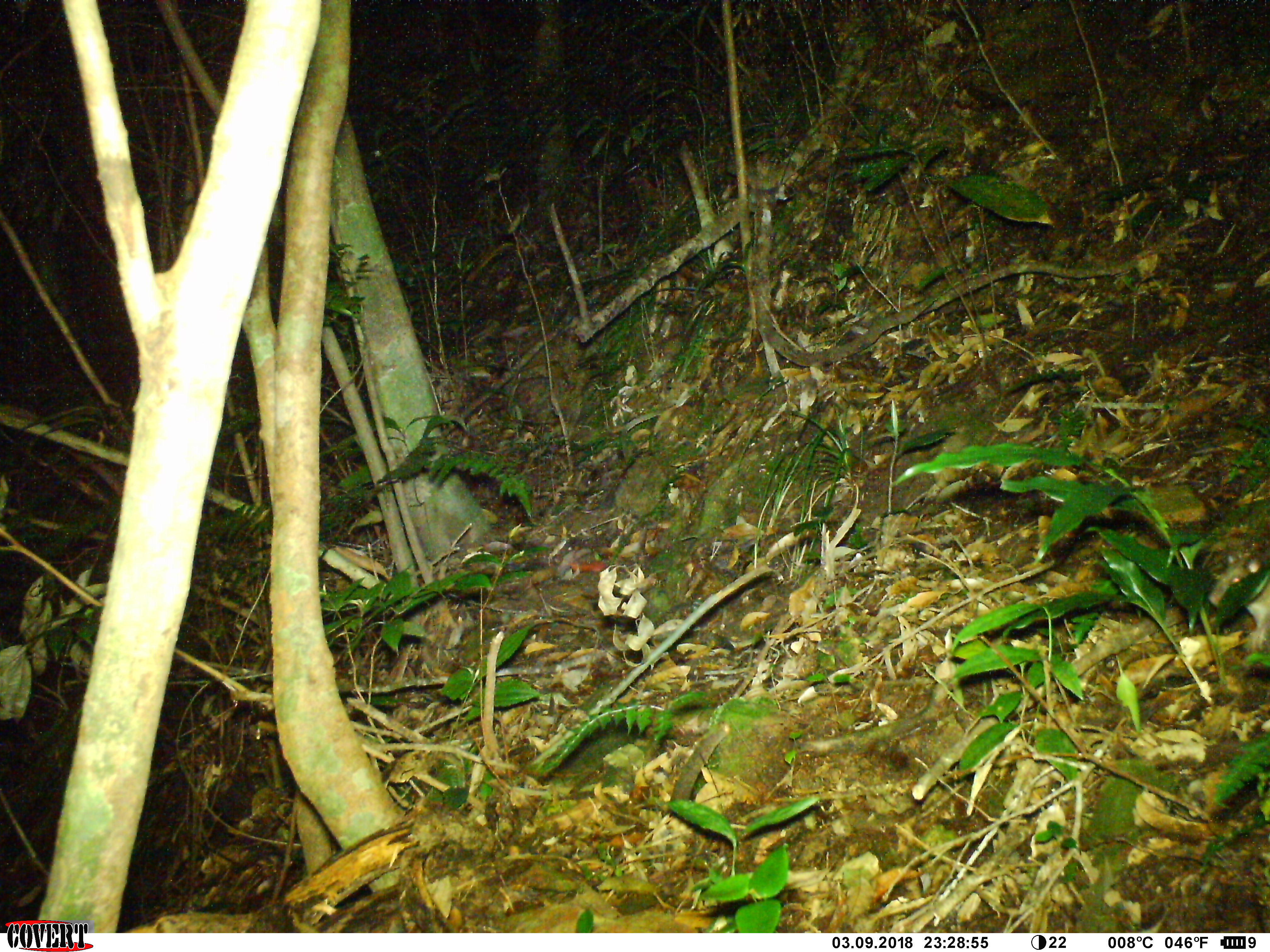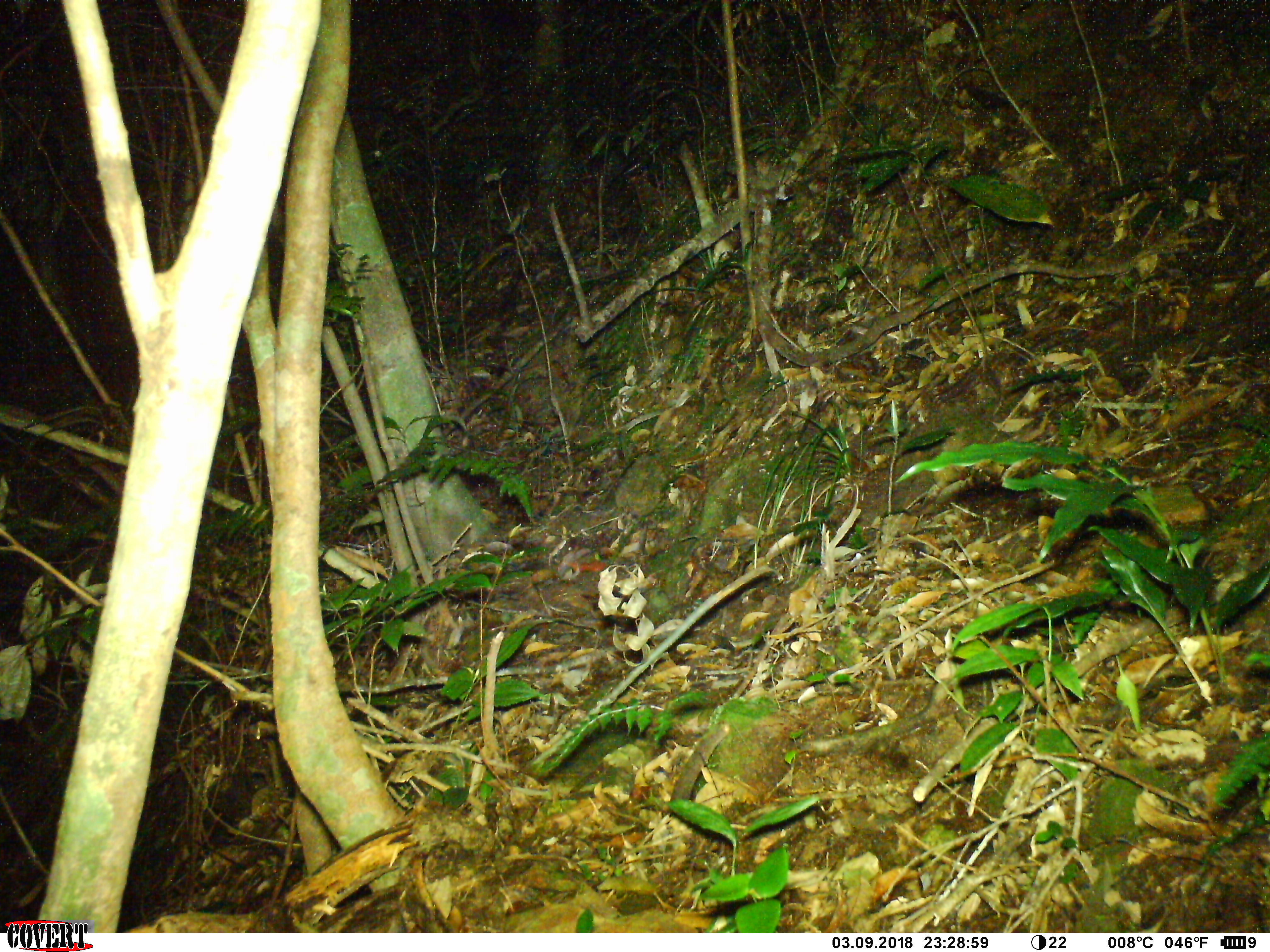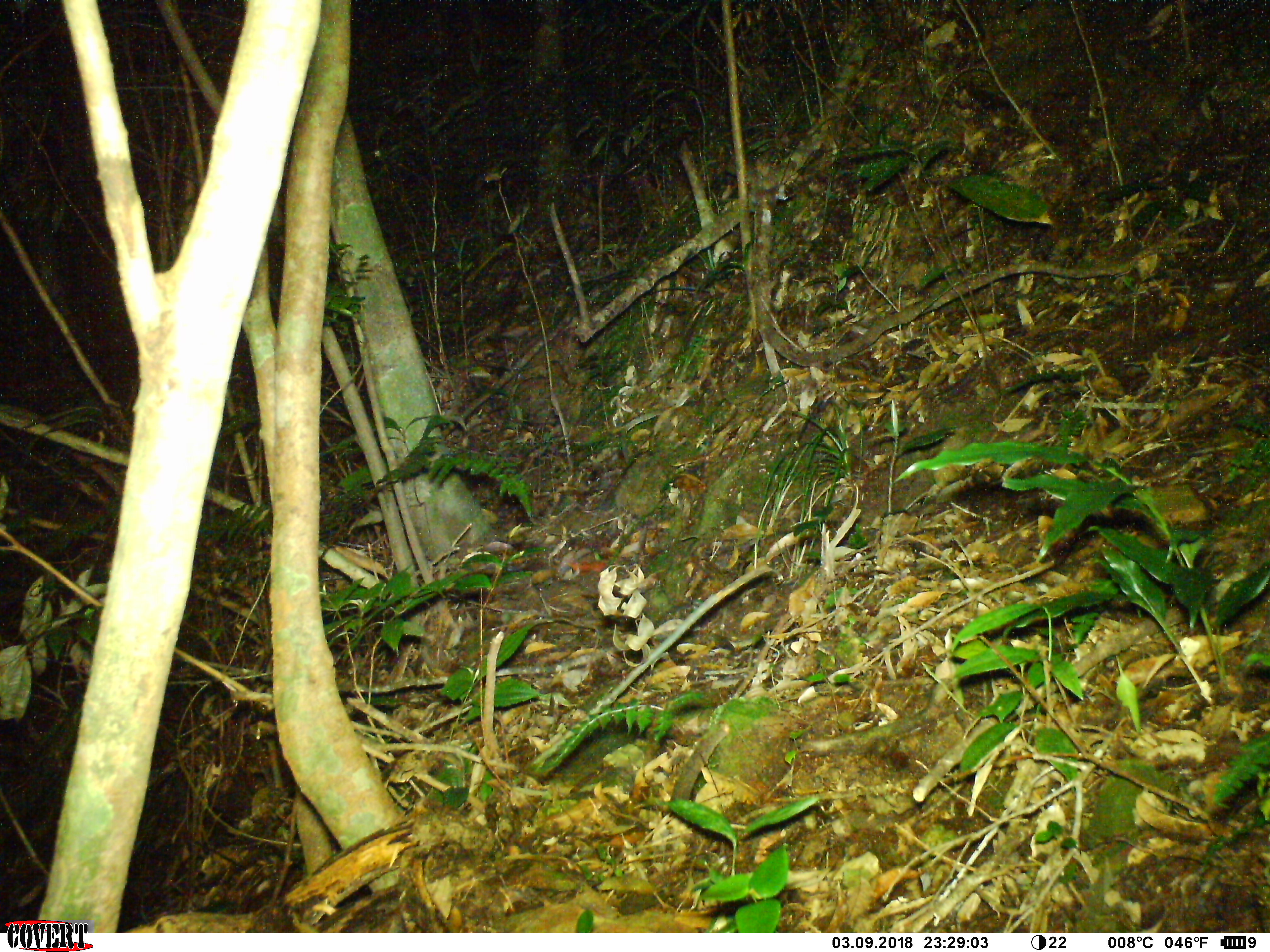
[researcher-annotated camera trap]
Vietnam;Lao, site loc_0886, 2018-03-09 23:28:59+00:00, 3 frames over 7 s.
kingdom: Animalia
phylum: Chordata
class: Mammalia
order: Rodentia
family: Muridae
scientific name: Muridae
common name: old-world mice and rats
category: unidentified murid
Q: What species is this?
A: Unidentified murid (old-world mice and rats) (Muridae).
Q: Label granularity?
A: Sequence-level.